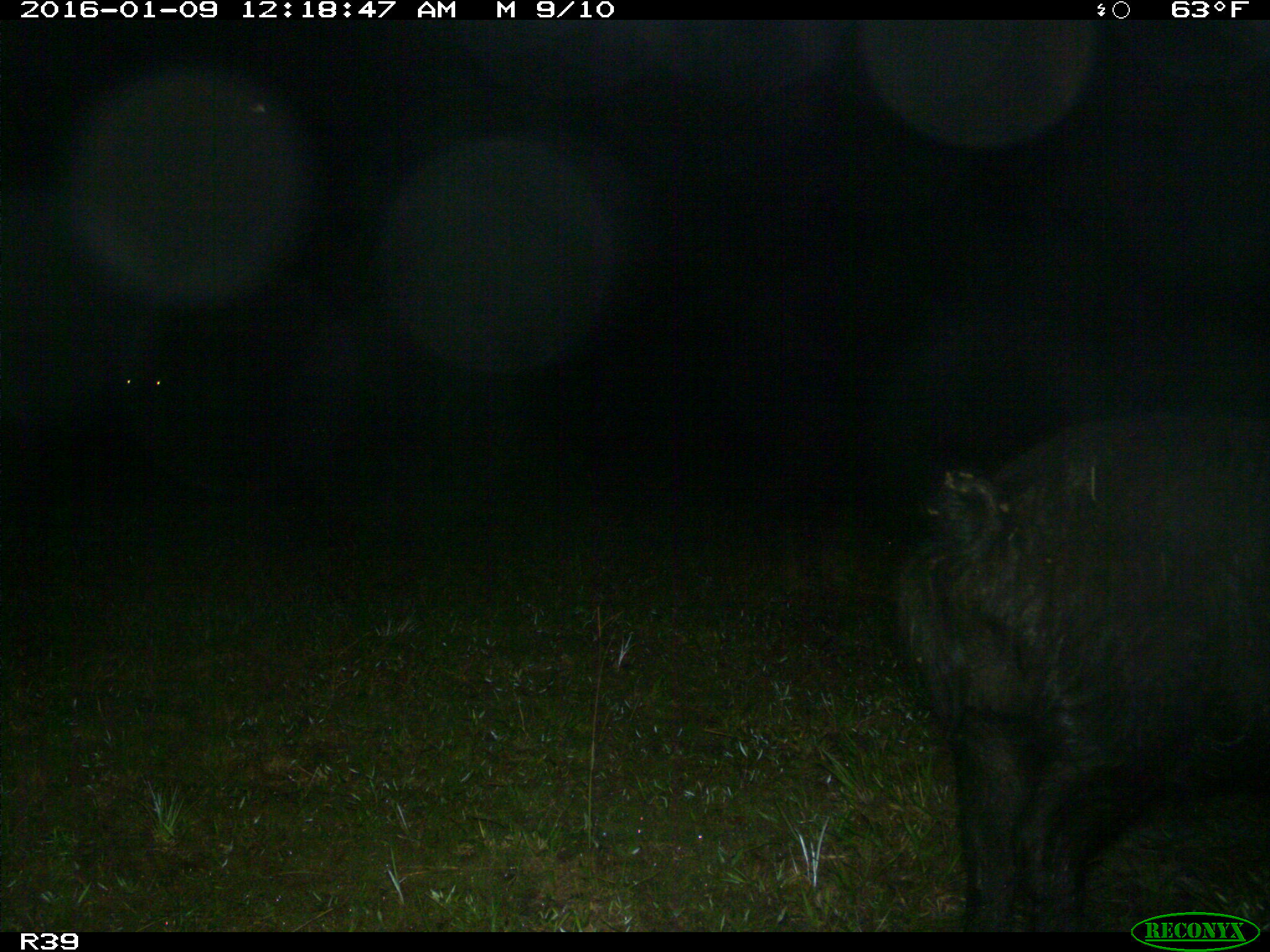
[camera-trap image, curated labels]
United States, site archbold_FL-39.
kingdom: Animalia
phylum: Chordata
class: Mammalia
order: Artiodactyla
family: Suidae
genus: Sus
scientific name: Sus scrofa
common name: wild boar